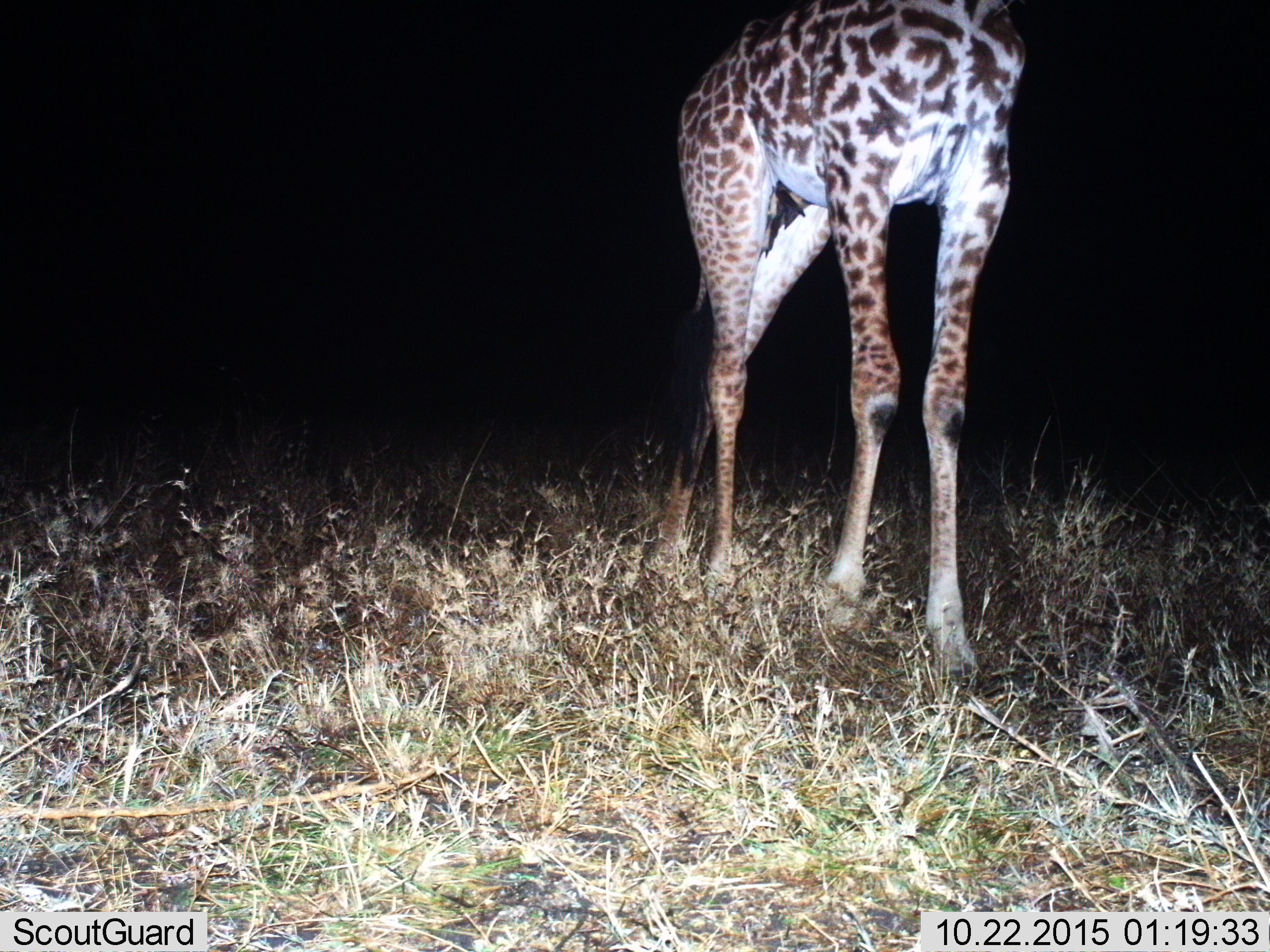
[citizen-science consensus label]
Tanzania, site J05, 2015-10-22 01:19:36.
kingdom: Animalia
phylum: Chordata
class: Mammalia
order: Artiodactyla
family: Giraffidae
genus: Giraffa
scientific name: Giraffa camelopardalis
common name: giraffe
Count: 1.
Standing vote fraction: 40%.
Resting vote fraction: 0%.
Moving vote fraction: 60%.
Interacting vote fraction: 0%.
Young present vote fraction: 0%.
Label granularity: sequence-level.